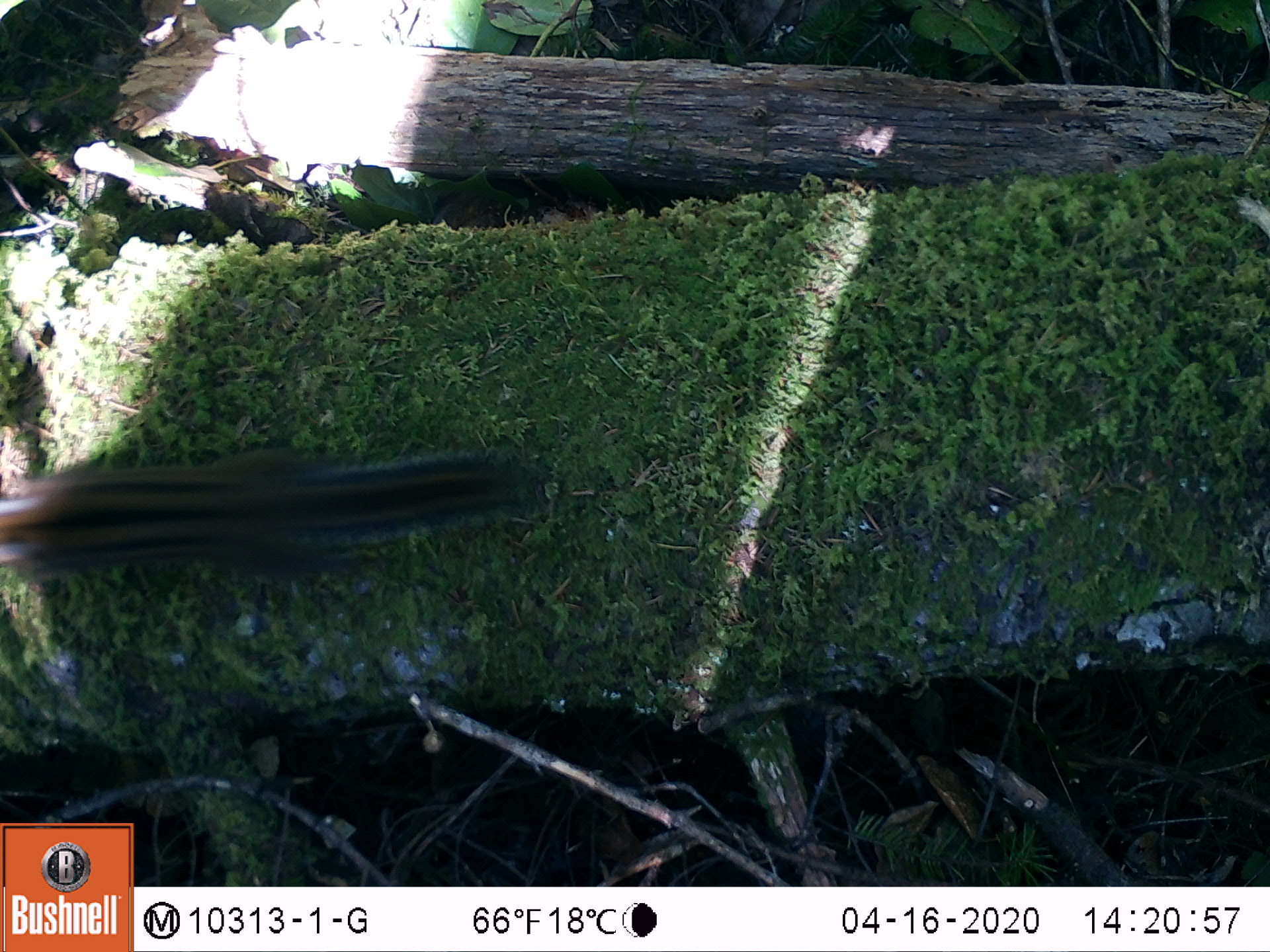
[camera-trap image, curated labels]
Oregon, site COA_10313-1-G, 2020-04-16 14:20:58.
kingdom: Animalia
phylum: Chordata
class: Mammalia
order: Rodentia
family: Sciuridae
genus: Neotamias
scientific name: Neotamias townsendii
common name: townsend's chipmunk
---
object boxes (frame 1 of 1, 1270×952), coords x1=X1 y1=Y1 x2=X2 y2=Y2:
townsend's chipmunk: x1=0 y1=419 x2=565 y2=587